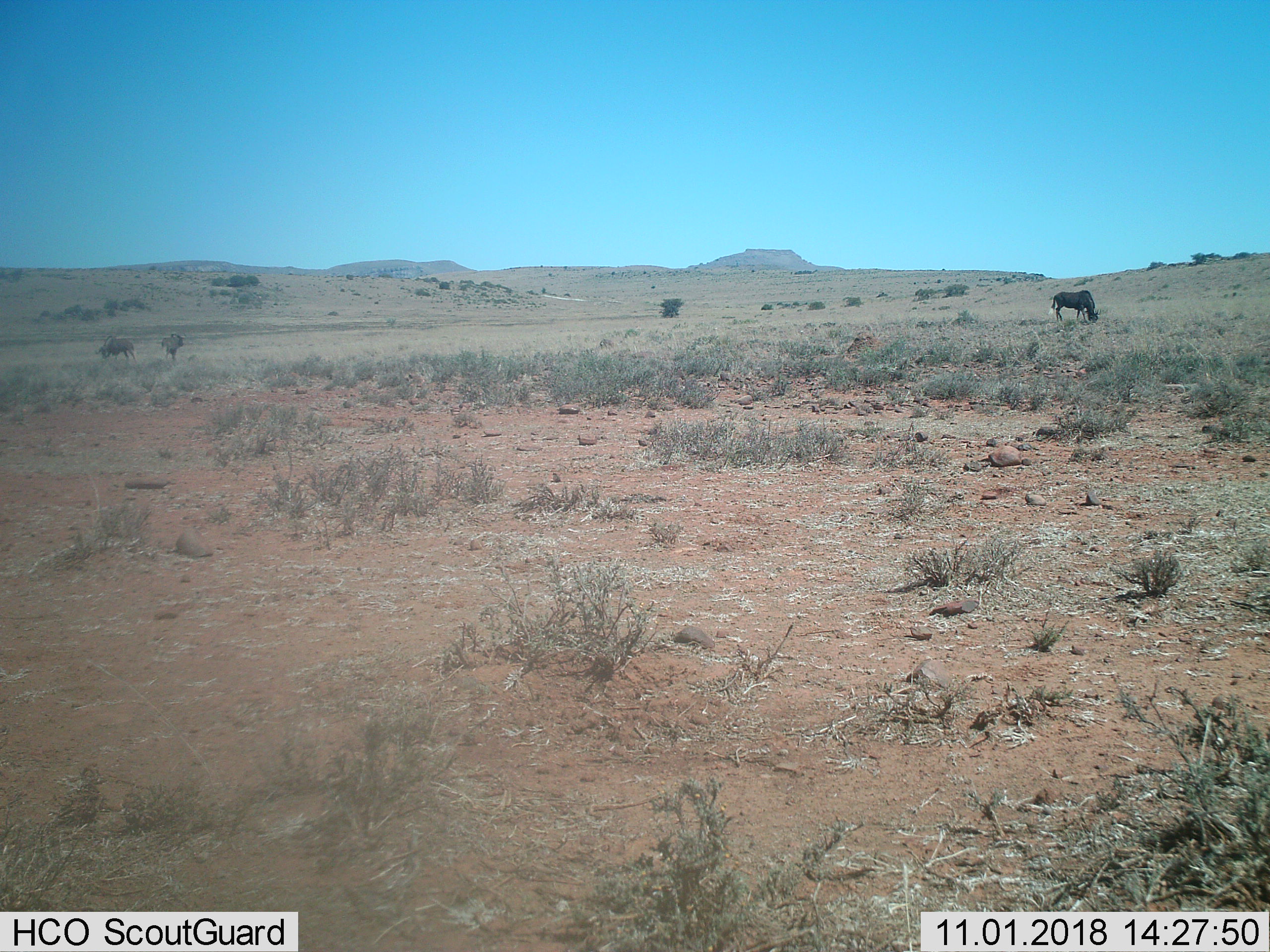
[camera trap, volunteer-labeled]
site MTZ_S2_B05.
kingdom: Animalia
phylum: Chordata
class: Mammalia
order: Artiodactyla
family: Bovidae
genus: Connochaetes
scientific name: Connochaetes gnou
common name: black wildebeest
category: wildebeestblack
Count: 3.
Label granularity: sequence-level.